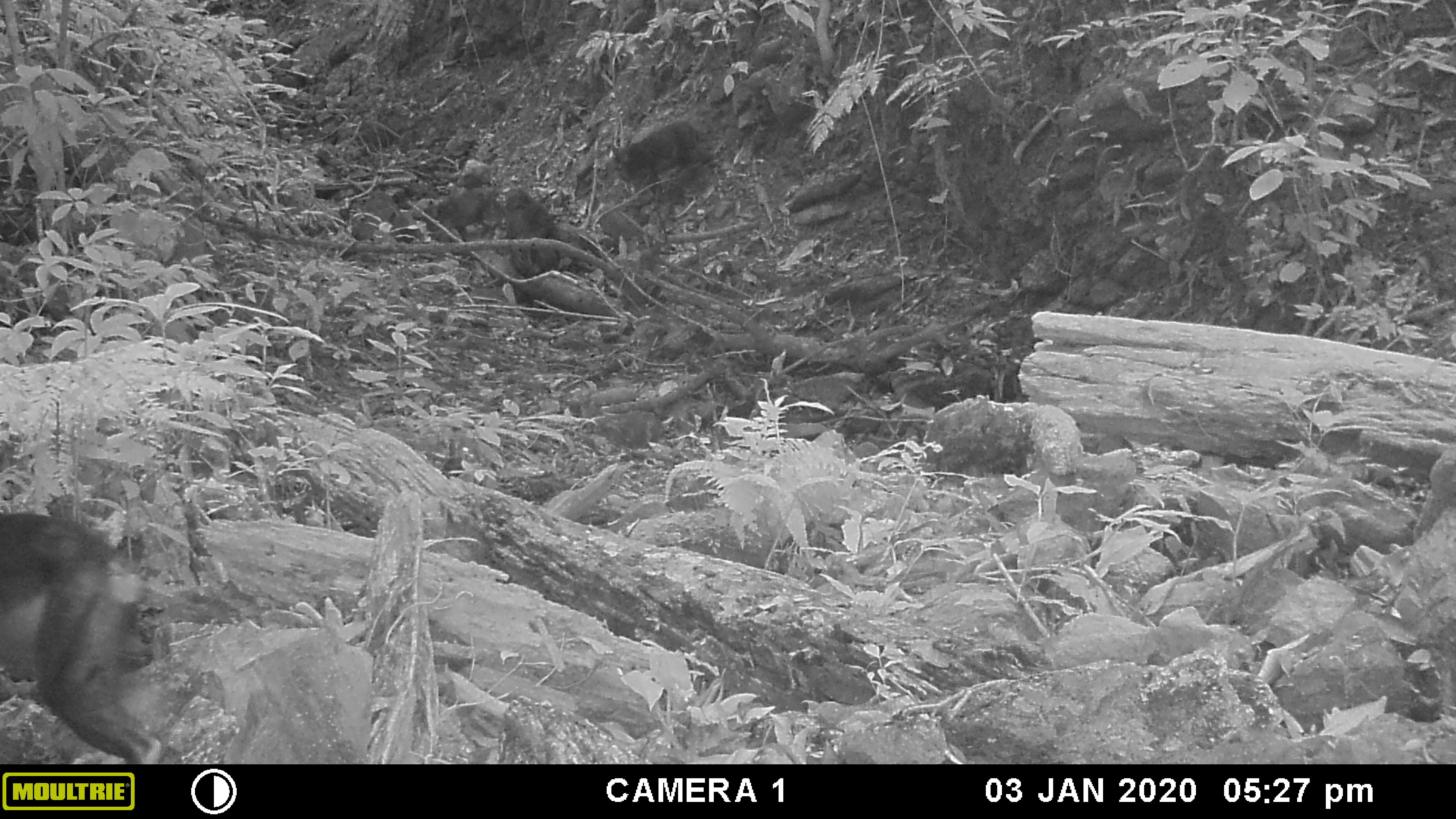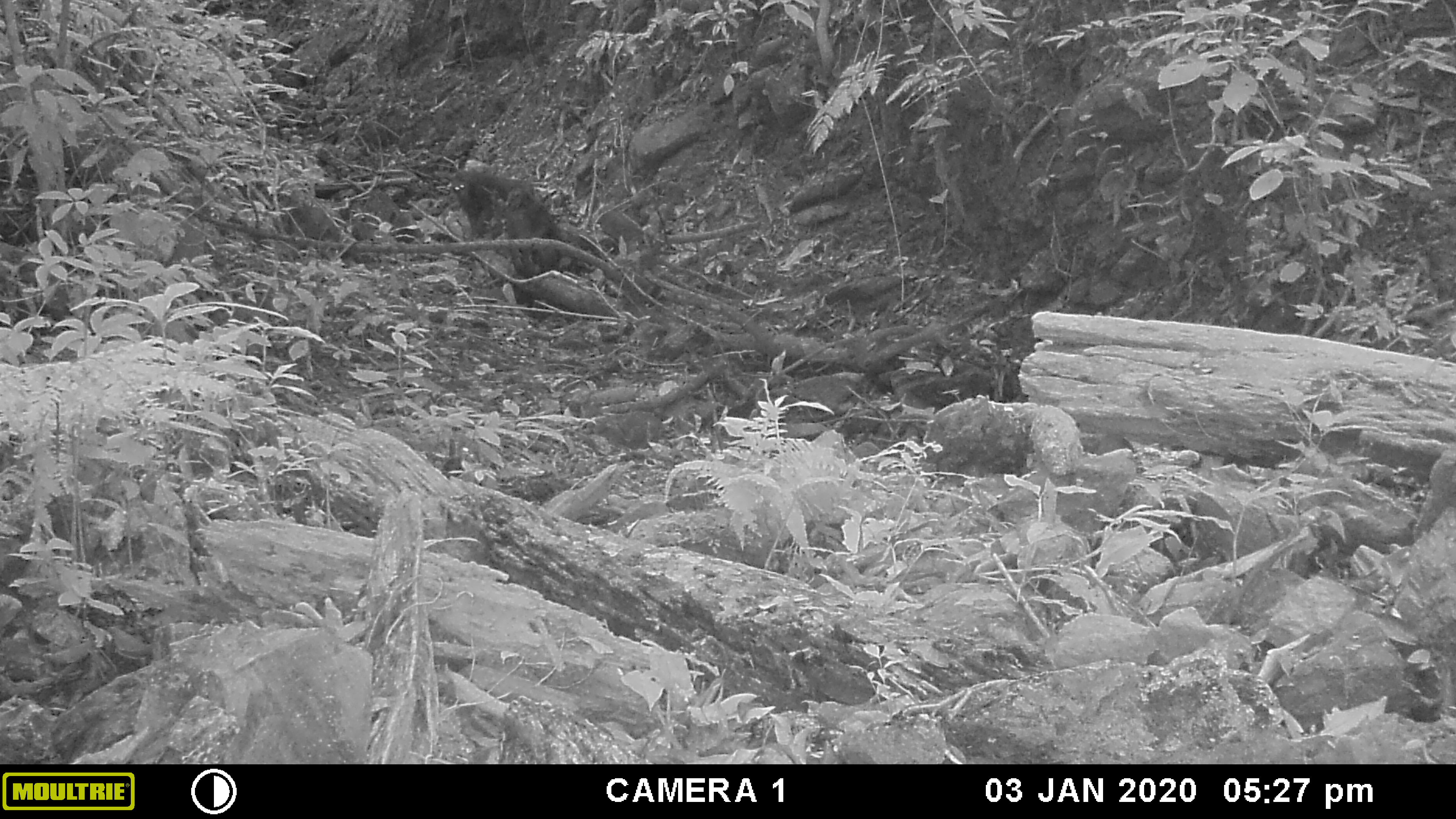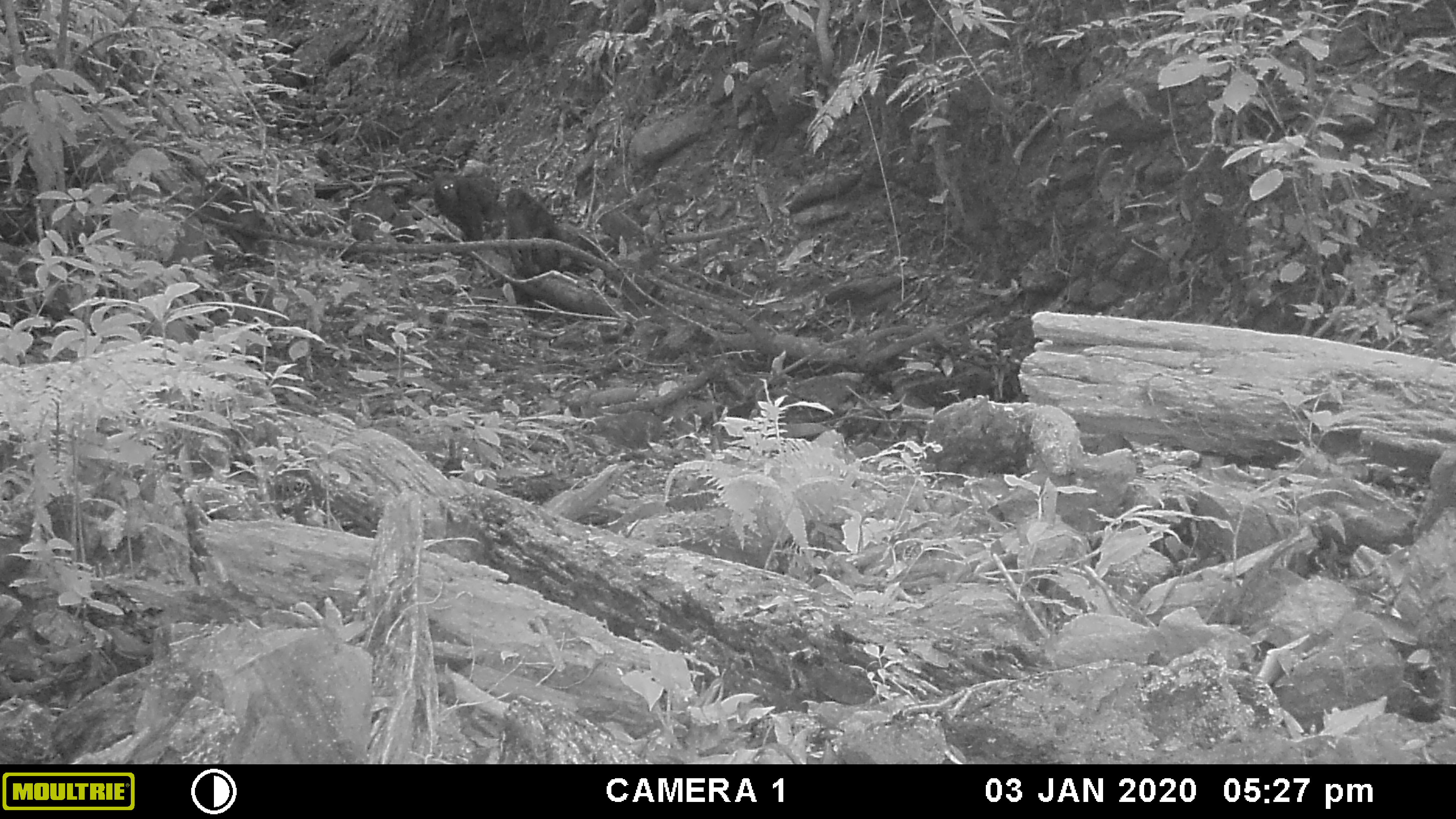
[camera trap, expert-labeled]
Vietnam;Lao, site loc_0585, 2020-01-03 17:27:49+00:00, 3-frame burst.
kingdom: Animalia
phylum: Chordata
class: Mammalia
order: Primates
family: Cercopithecidae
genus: Macaca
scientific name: Macaca arctoides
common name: stump-tailed macaque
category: stump tailed macaque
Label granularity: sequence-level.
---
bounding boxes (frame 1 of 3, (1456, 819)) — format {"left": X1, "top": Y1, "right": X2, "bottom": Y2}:
stump tailed macaque: {"left": 0, "top": 510, "right": 161, "bottom": 764}; {"left": 609, "top": 119, "right": 717, "bottom": 199}; {"left": 501, "top": 186, "right": 563, "bottom": 279}; {"left": 422, "top": 187, "right": 506, "bottom": 242}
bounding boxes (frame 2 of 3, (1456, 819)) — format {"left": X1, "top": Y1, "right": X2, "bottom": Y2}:
stump tailed macaque: {"left": 501, "top": 186, "right": 561, "bottom": 277}; {"left": 449, "top": 167, "right": 521, "bottom": 239}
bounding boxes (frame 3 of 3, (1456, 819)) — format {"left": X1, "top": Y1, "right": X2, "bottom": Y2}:
stump tailed macaque: {"left": 502, "top": 186, "right": 561, "bottom": 279}; {"left": 430, "top": 171, "right": 502, "bottom": 242}